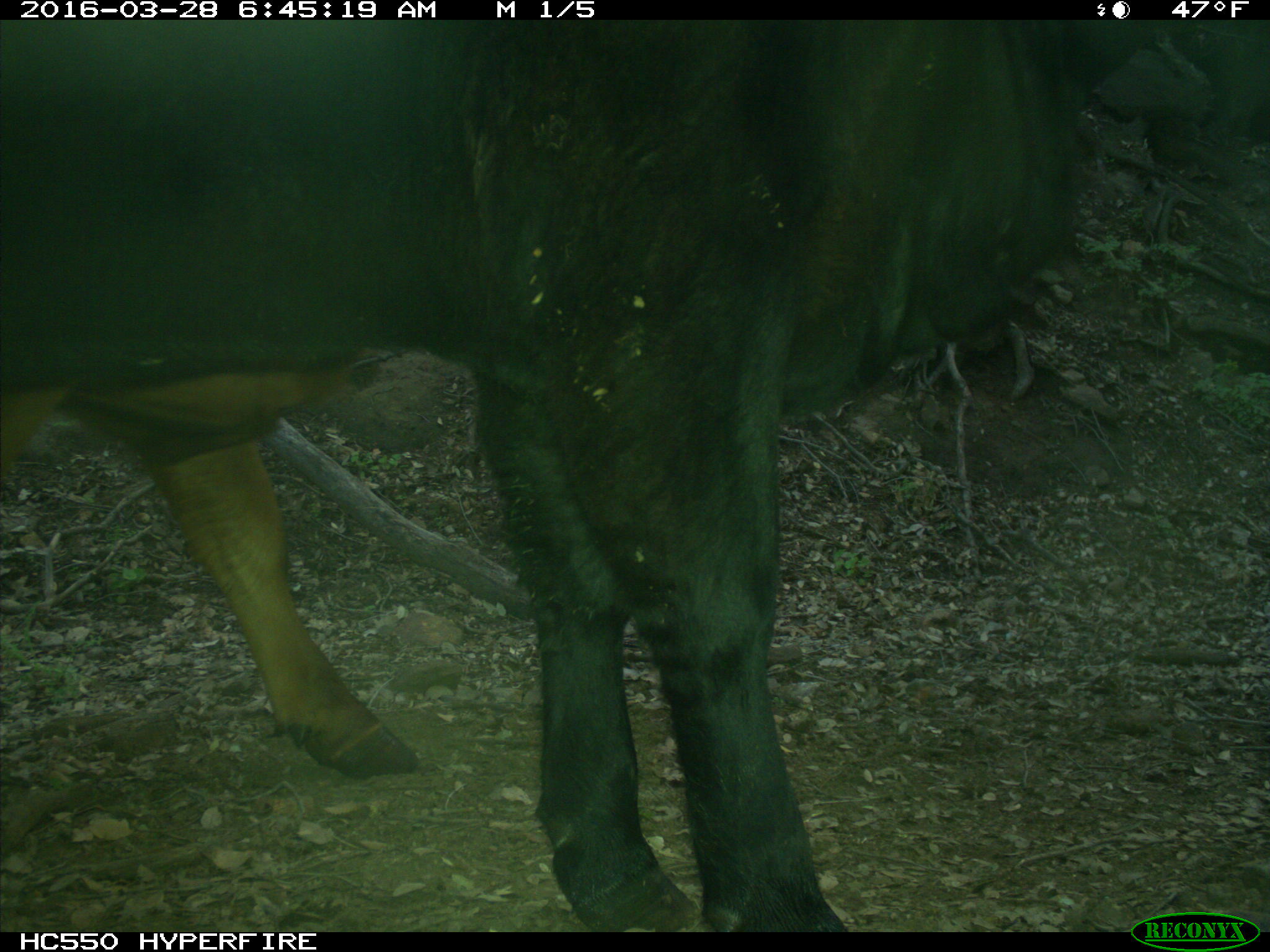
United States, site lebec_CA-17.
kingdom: Animalia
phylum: Chordata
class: Mammalia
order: Artiodactyla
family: Bovidae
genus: Bos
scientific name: Bos taurus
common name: domestic cow